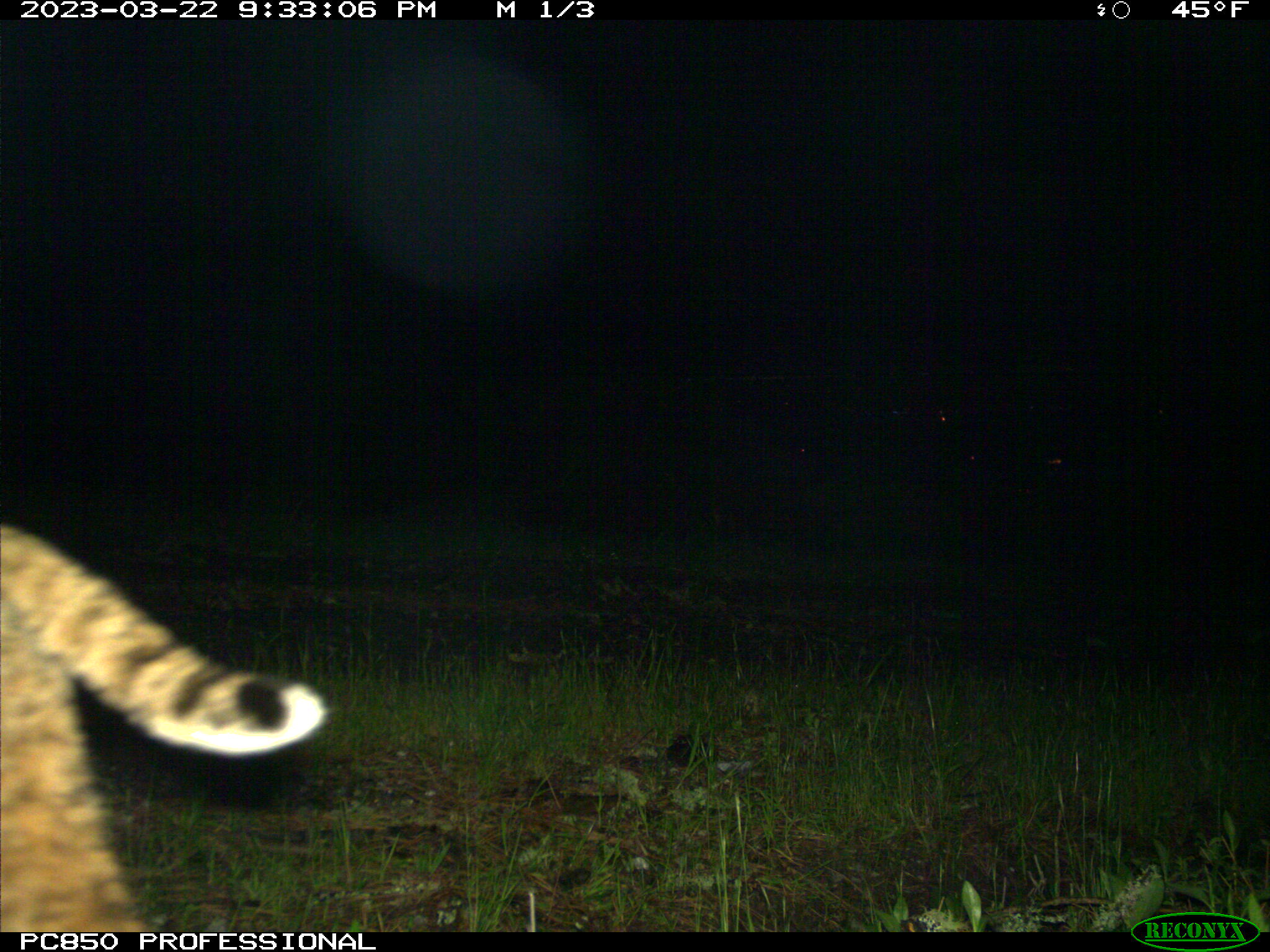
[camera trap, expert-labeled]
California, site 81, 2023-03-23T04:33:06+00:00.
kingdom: Animalia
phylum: Chordata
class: Mammalia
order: Carnivora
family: Felidae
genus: Lynx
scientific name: Lynx rufus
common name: bobcat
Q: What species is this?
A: Bobcat (Lynx rufus).